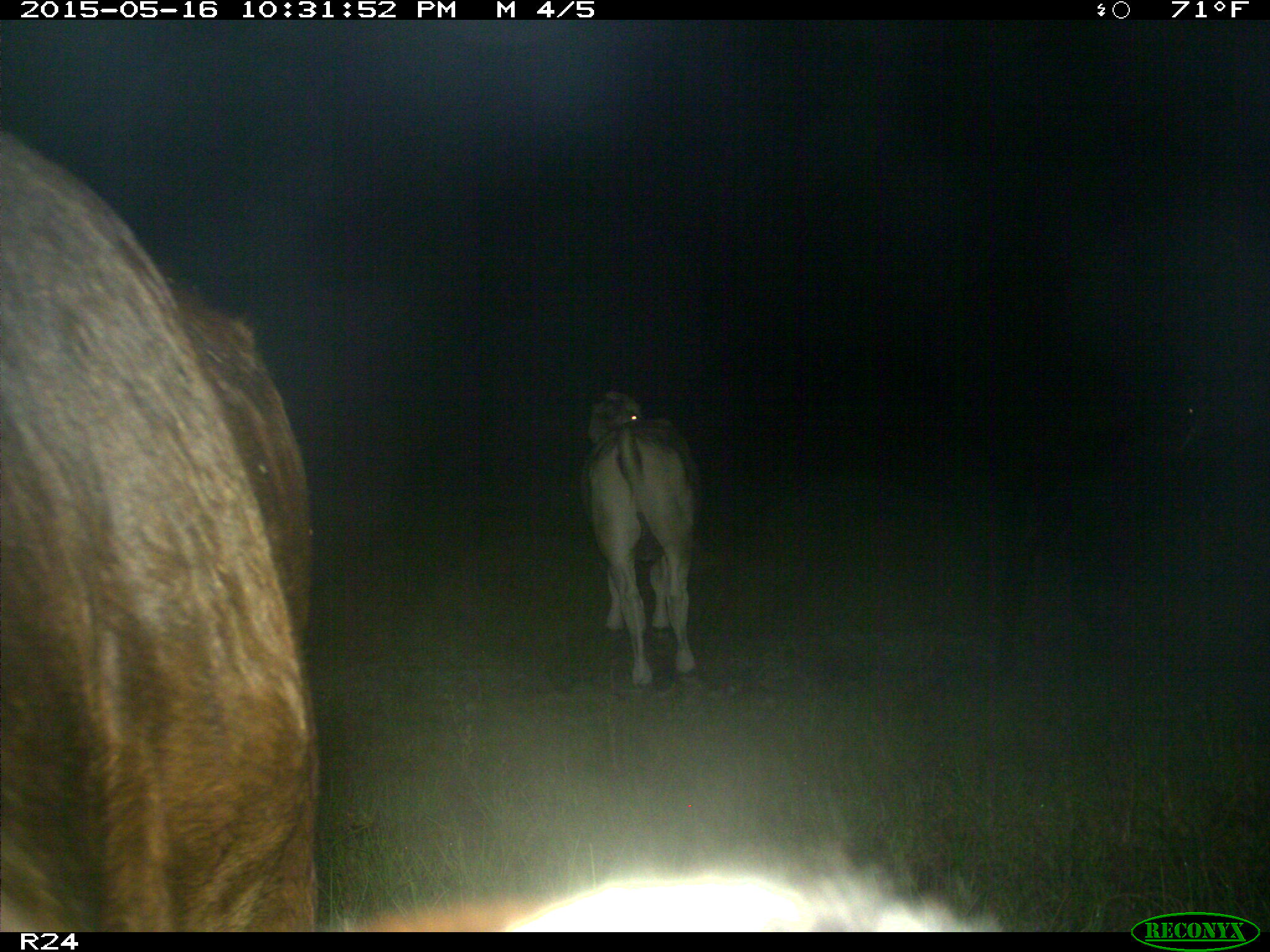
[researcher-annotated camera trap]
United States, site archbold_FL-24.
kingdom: Animalia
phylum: Chordata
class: Mammalia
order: Artiodactyla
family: Bovidae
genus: Bos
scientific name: Bos taurus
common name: domestic cow